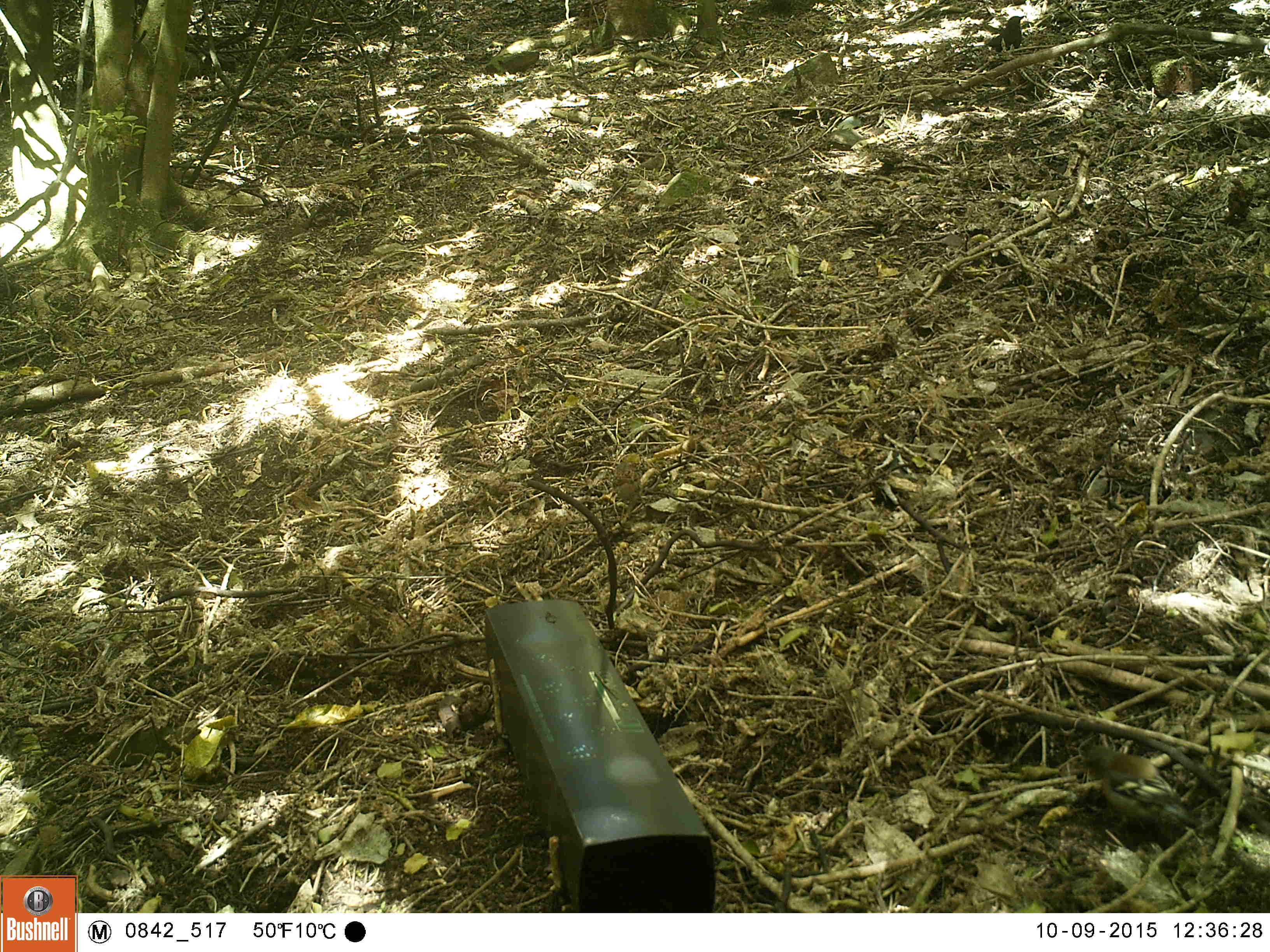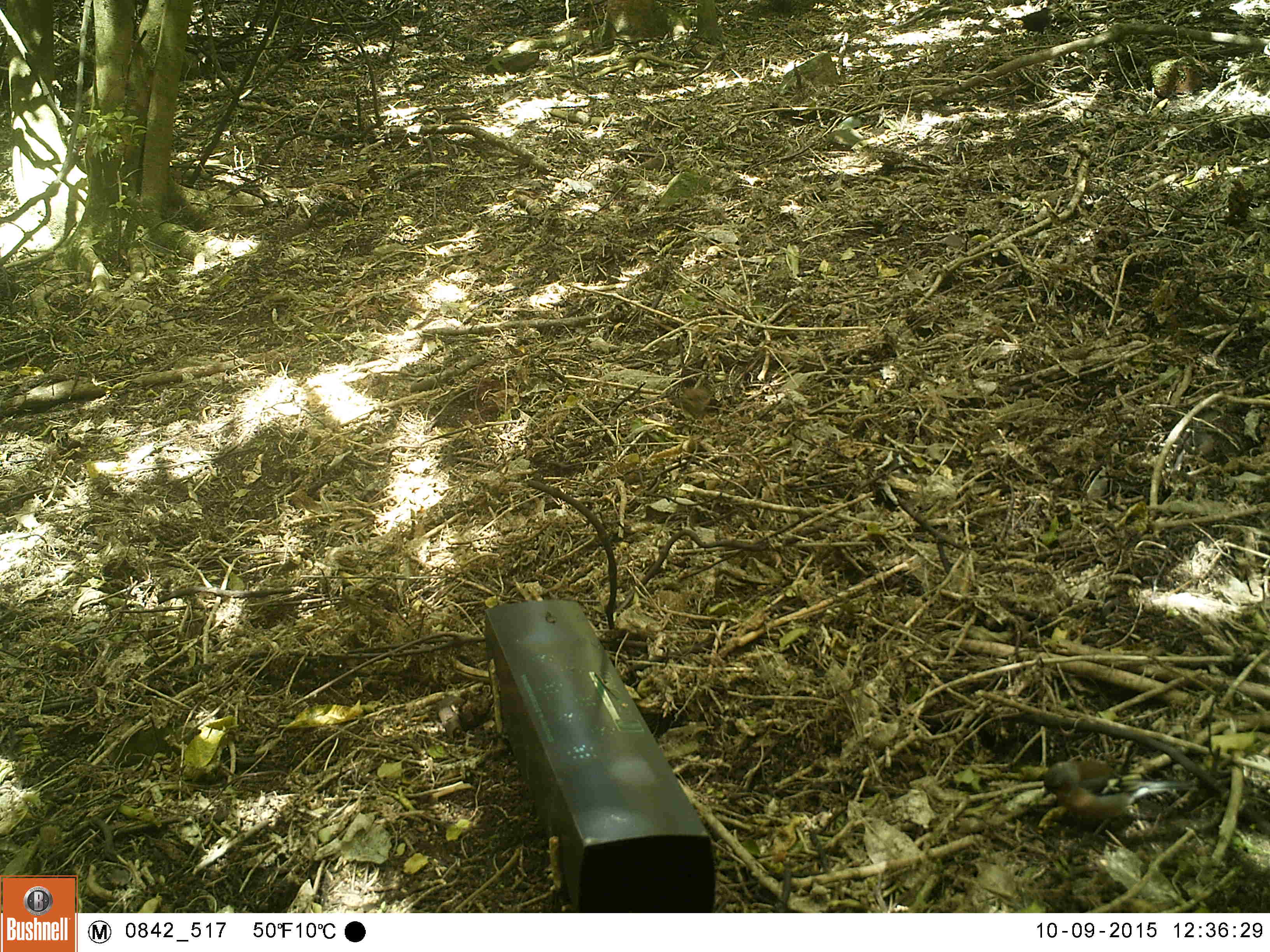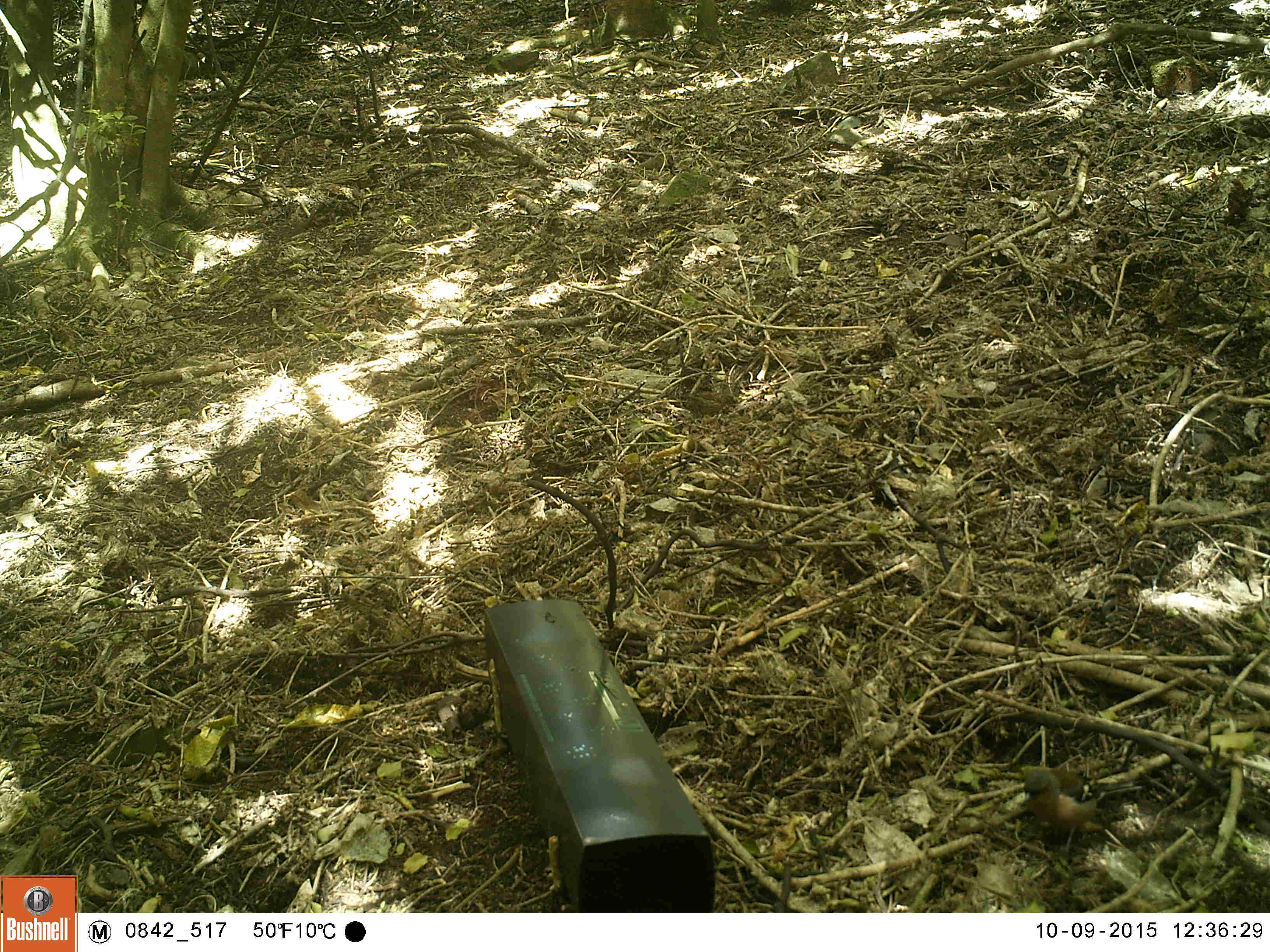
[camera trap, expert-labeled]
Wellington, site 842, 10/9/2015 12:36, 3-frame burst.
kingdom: Animalia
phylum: Chordata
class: Aves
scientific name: Aves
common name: bird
Bird (Aves).